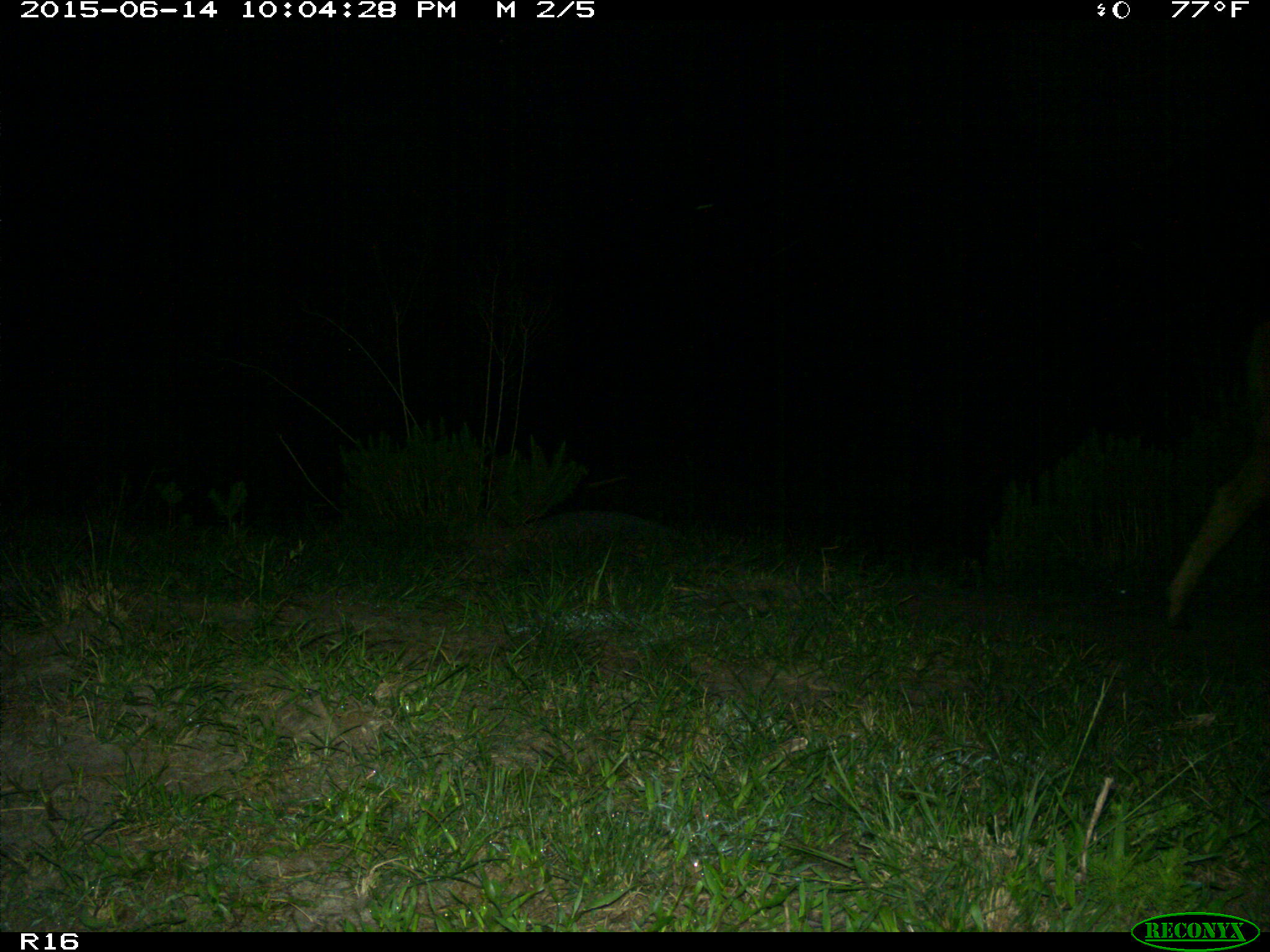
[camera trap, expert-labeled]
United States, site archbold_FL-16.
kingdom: Animalia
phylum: Chordata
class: Mammalia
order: Artiodactyla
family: Bovidae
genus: Bos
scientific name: Bos taurus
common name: domestic cow